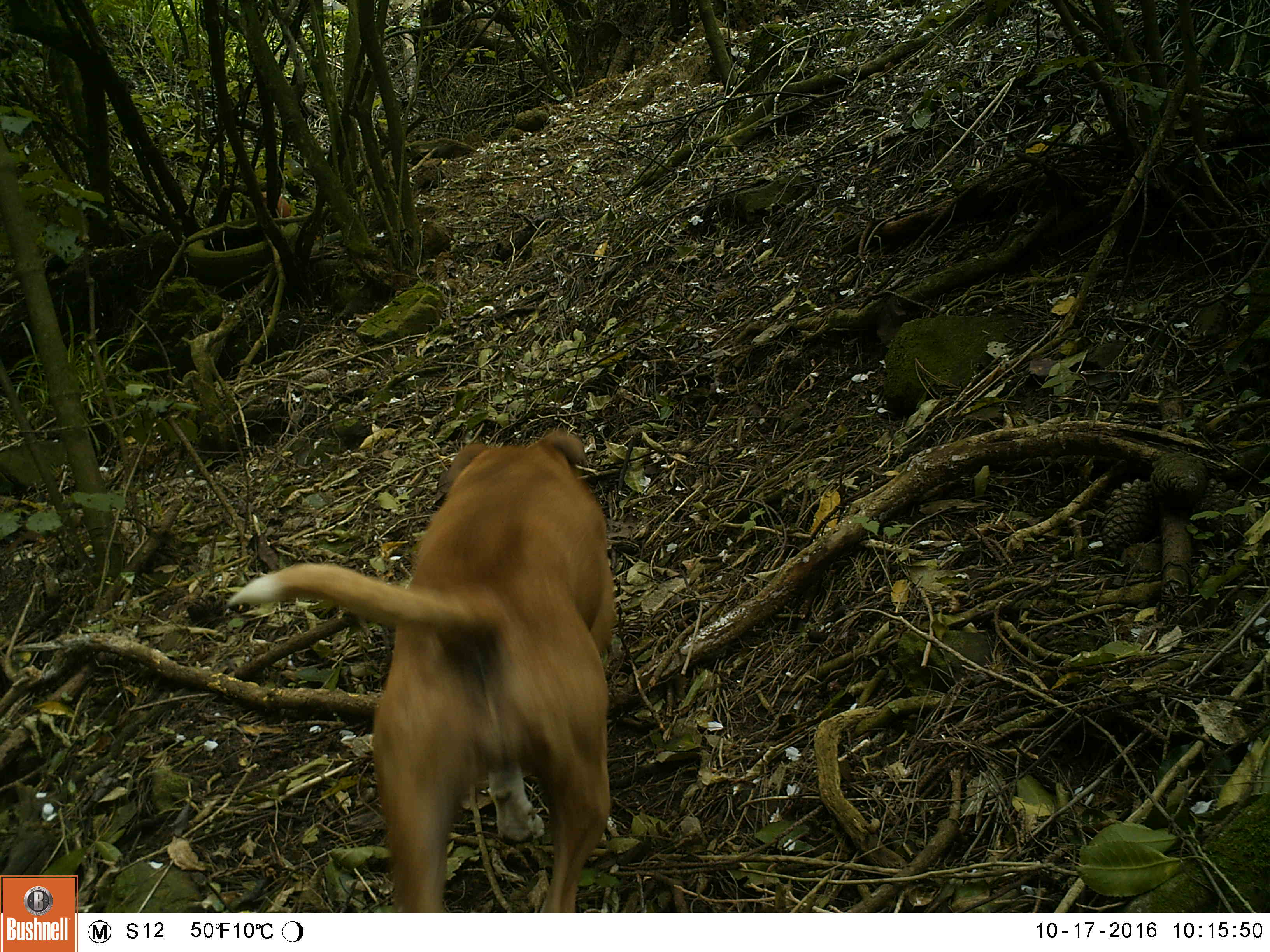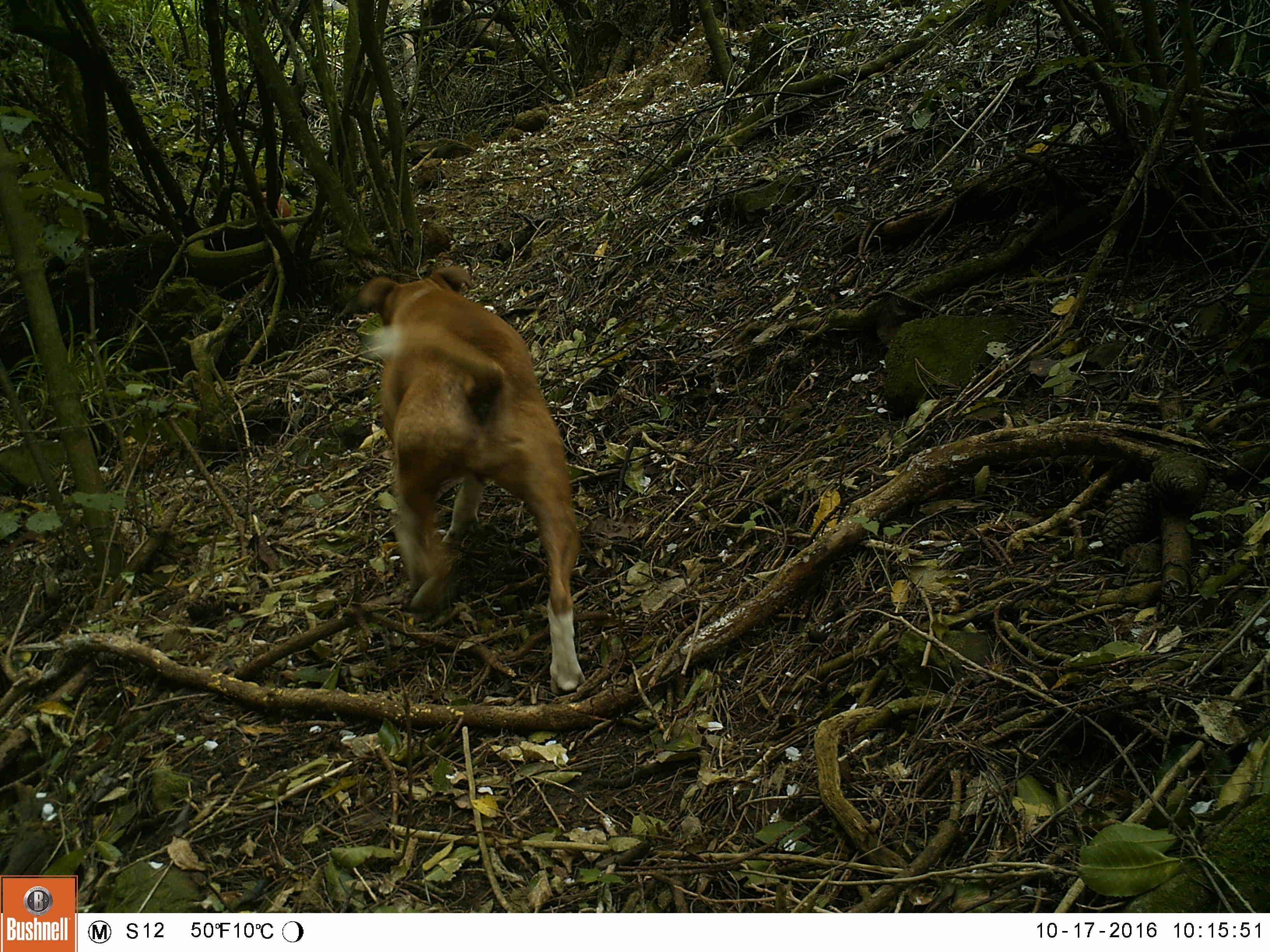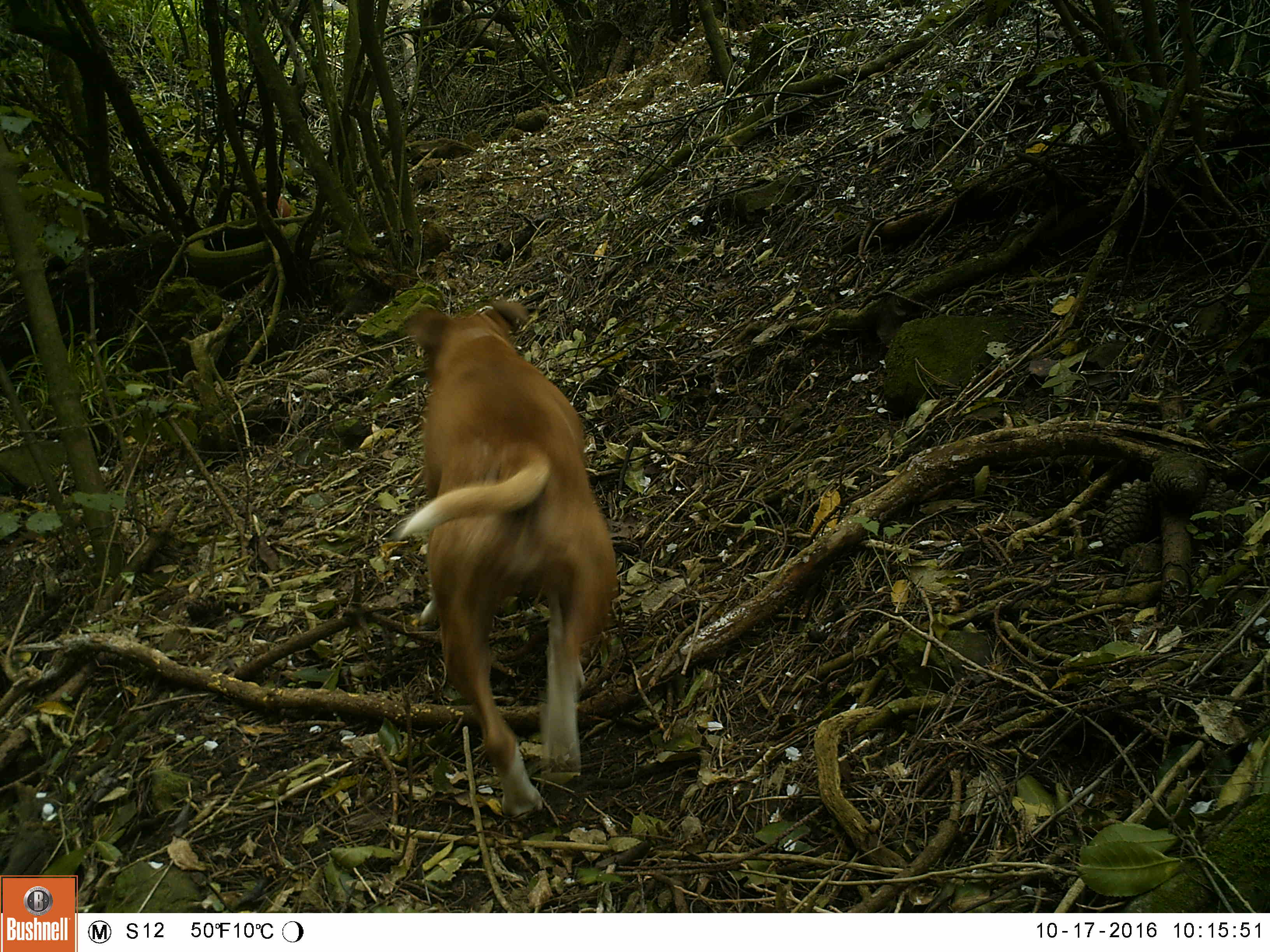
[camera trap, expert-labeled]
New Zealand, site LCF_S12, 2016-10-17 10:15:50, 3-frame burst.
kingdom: Animalia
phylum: Chordata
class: Mammalia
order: Carnivora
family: Canidae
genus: Canis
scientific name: Canis familiaris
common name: domestic dog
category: dog